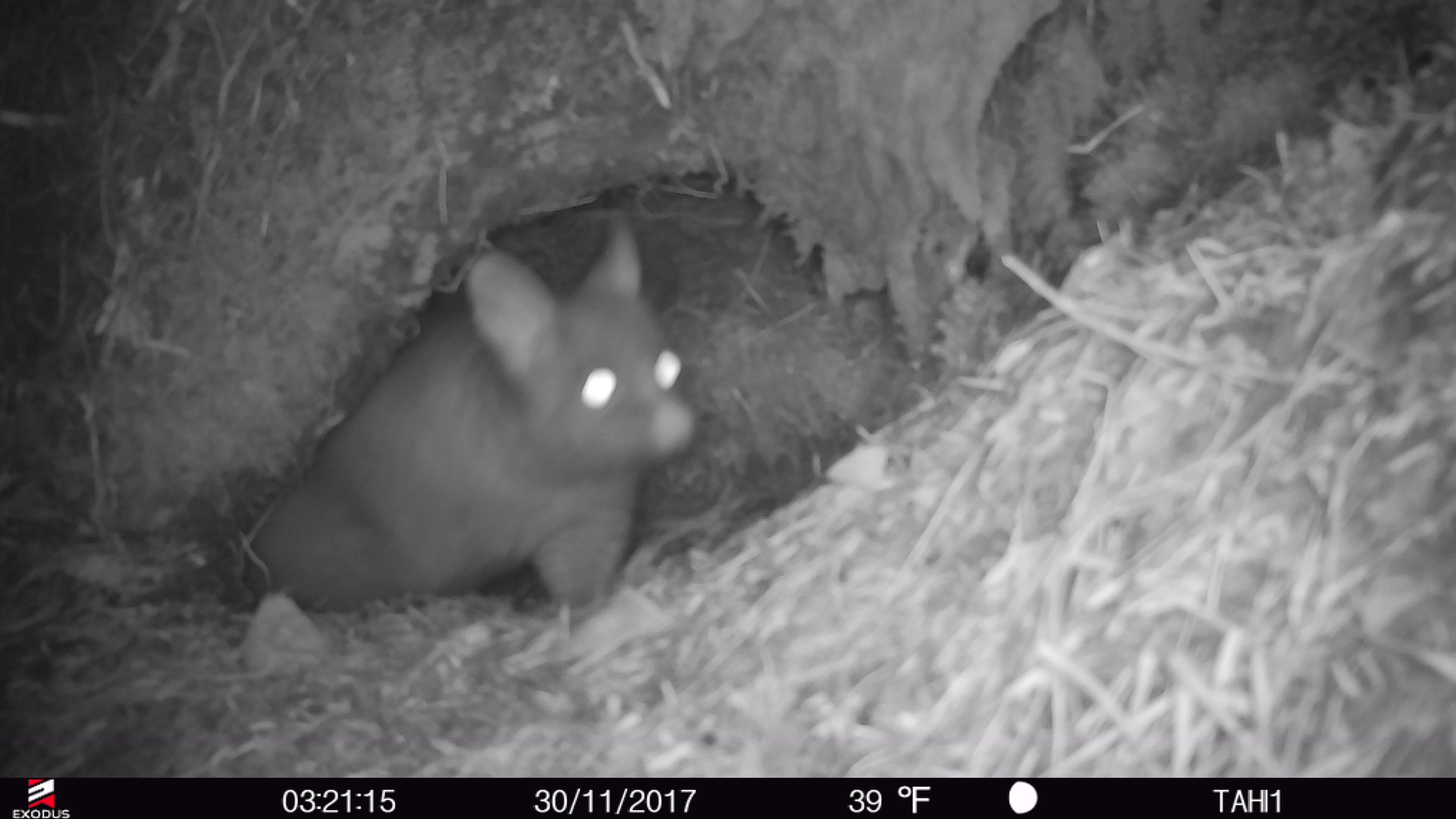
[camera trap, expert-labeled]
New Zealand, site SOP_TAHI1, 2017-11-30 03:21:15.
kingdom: Animalia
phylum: Chordata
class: Mammalia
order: Diprotodontia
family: Phalangeridae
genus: Trichosurus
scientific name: Trichosurus vulpecula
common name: common brushtail possum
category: possum